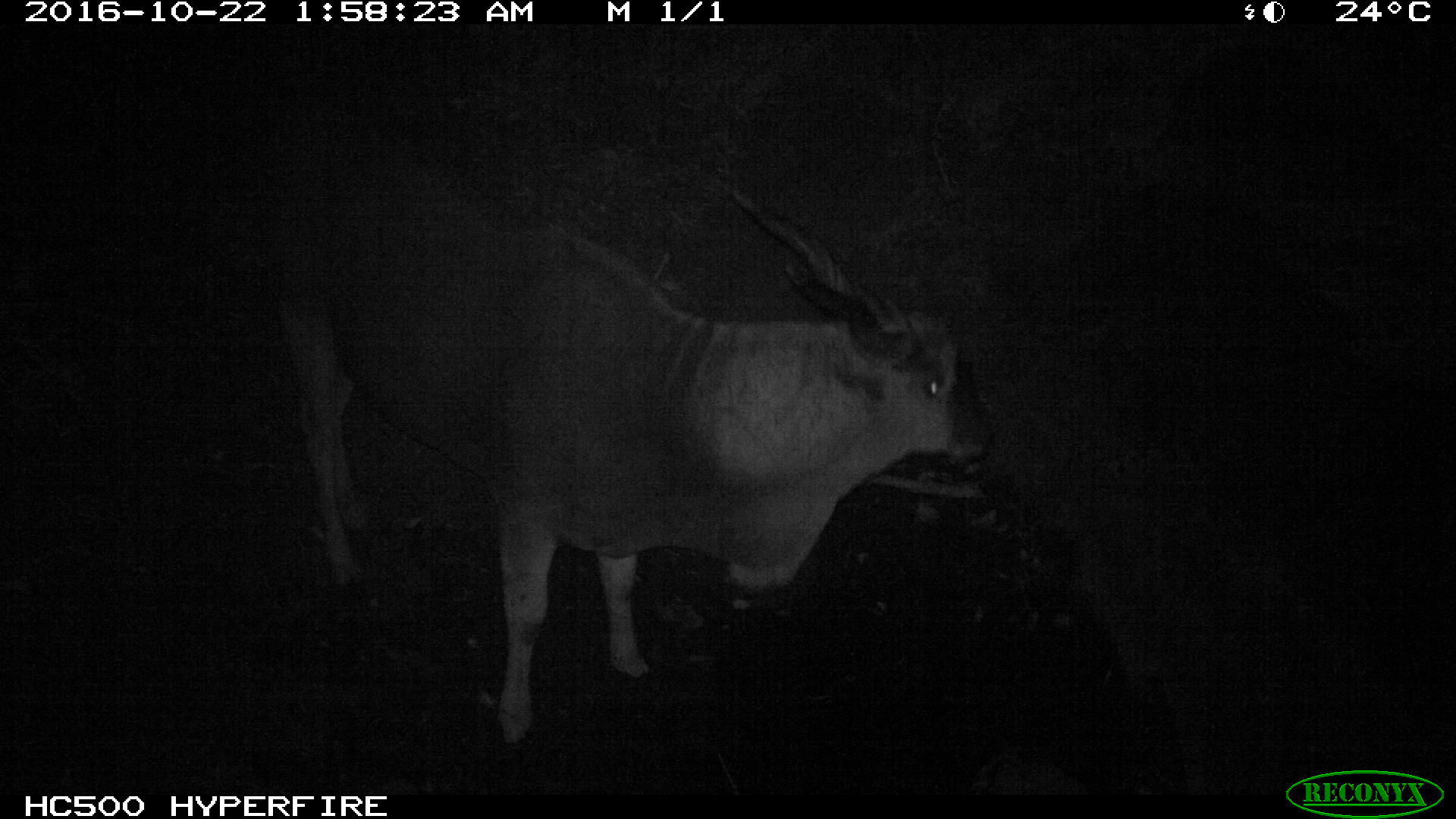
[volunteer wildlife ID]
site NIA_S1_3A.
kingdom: Animalia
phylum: Chordata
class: Mammalia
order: Artiodactyla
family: Bovidae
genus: Tragelaphus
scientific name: Tragelaphus oryx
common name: eland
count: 1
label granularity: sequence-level